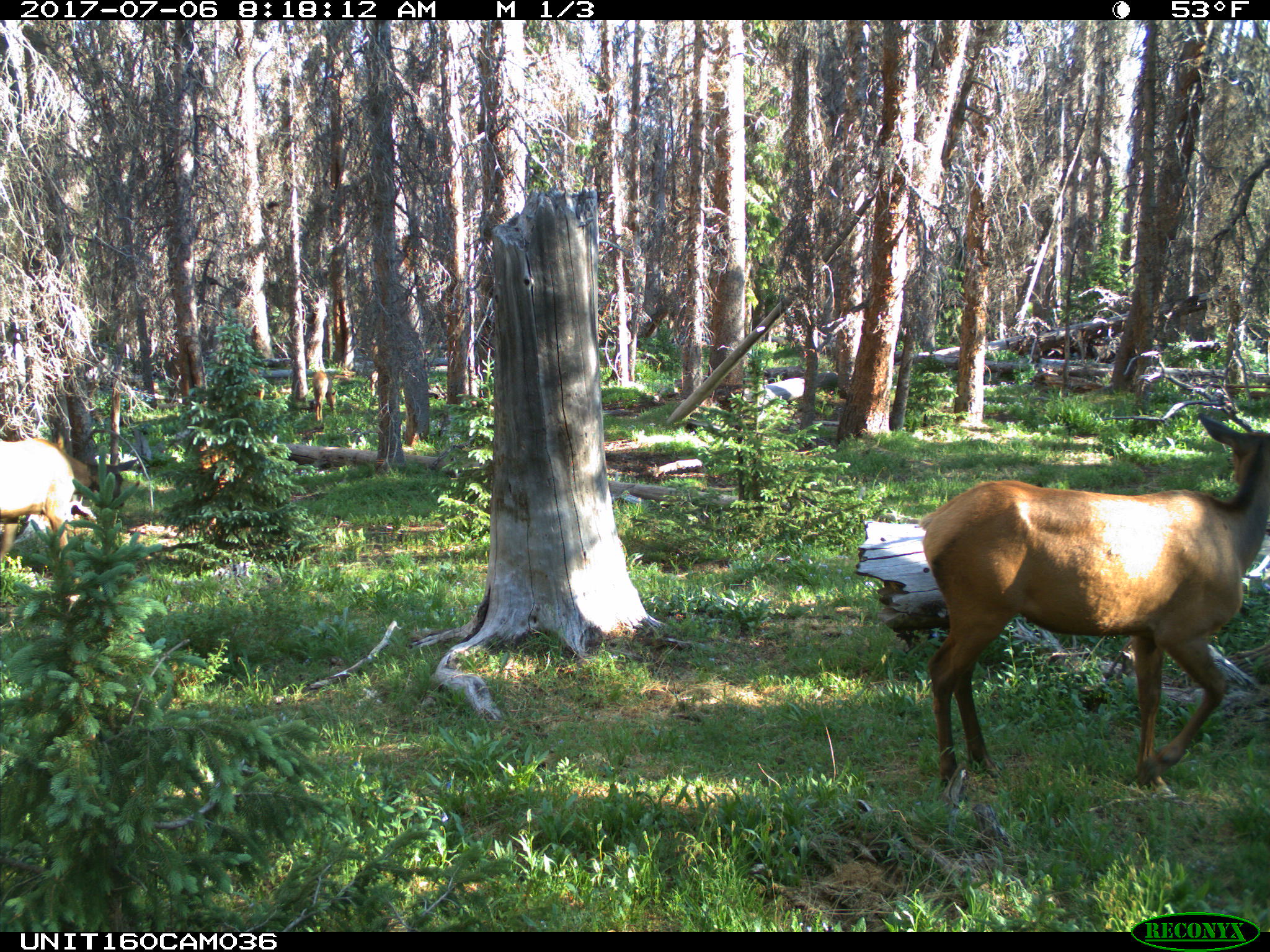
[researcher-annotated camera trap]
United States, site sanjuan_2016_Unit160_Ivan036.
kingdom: Animalia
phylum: Chordata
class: Mammalia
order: Artiodactyla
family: Cervidae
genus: Cervus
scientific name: Cervus elaphus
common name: red deer